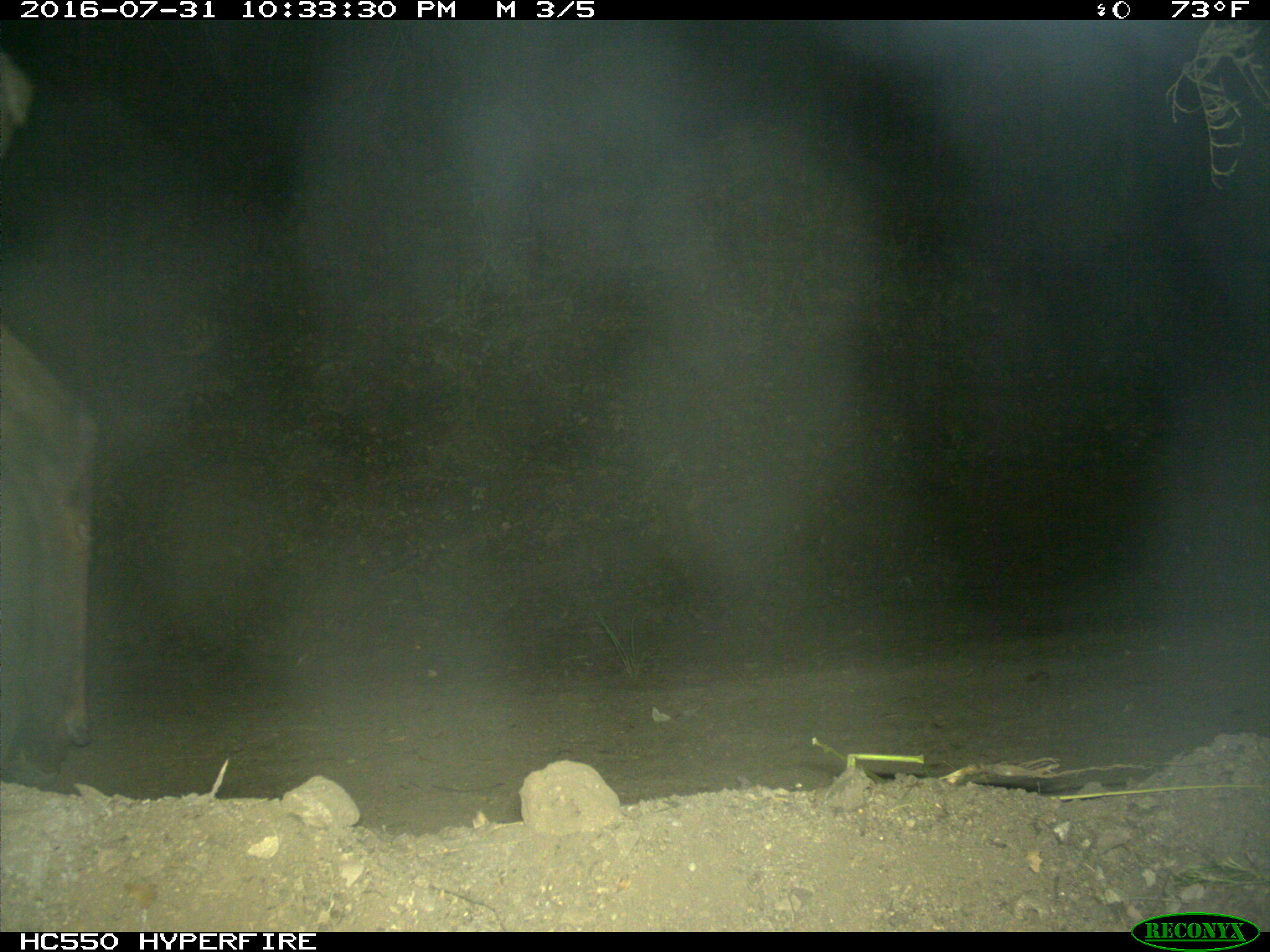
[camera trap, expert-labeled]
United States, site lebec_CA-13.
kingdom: Animalia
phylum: Chordata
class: Mammalia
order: Artiodactyla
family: Cervidae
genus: Cervus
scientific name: Cervus canadensis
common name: elk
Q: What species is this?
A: Cervus canadensis (elk).